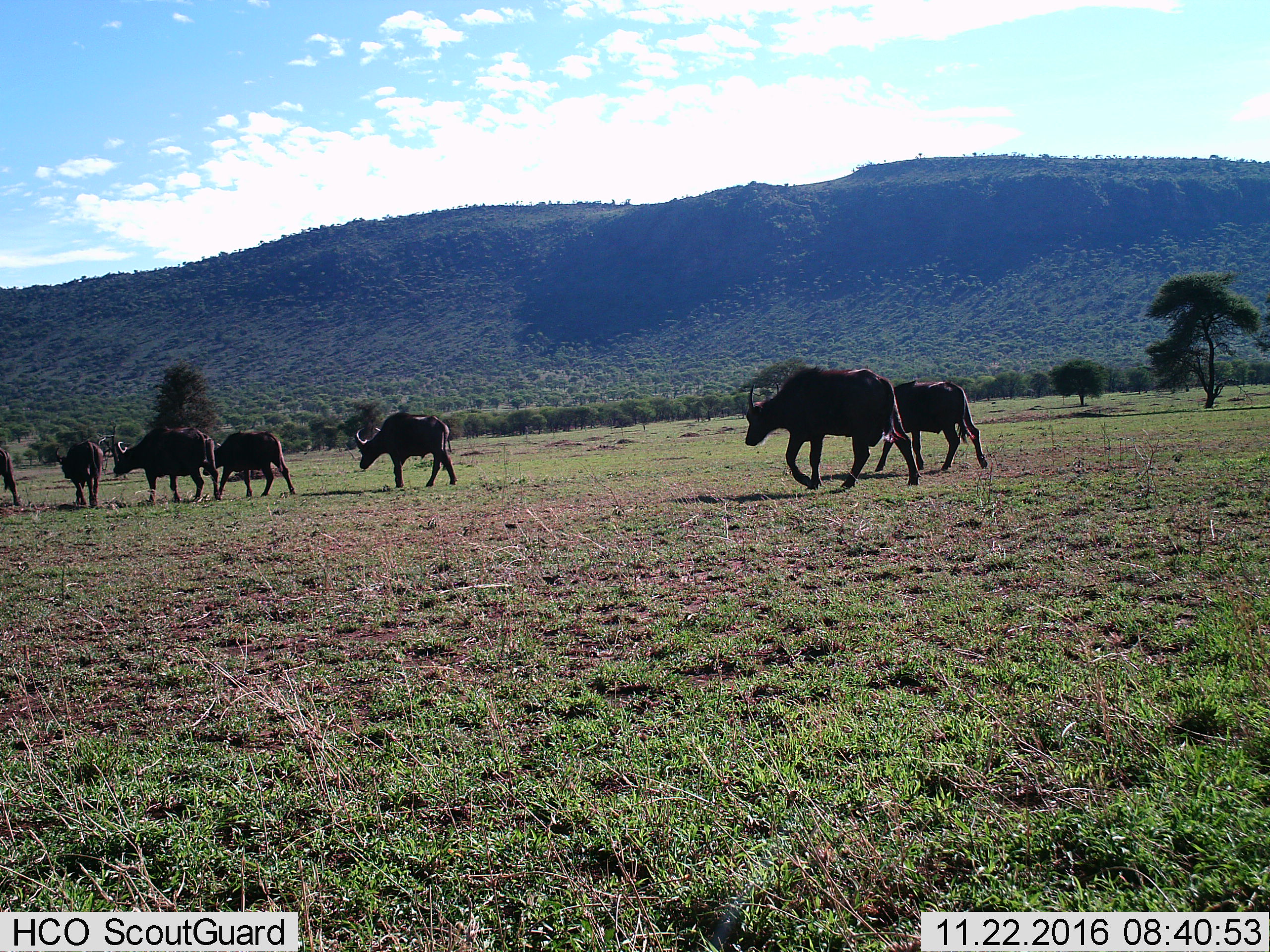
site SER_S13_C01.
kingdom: Animalia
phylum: Chordata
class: Mammalia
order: Artiodactyla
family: Bovidae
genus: Syncerus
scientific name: Syncerus caffer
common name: african buffalo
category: buffalo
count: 7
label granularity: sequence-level